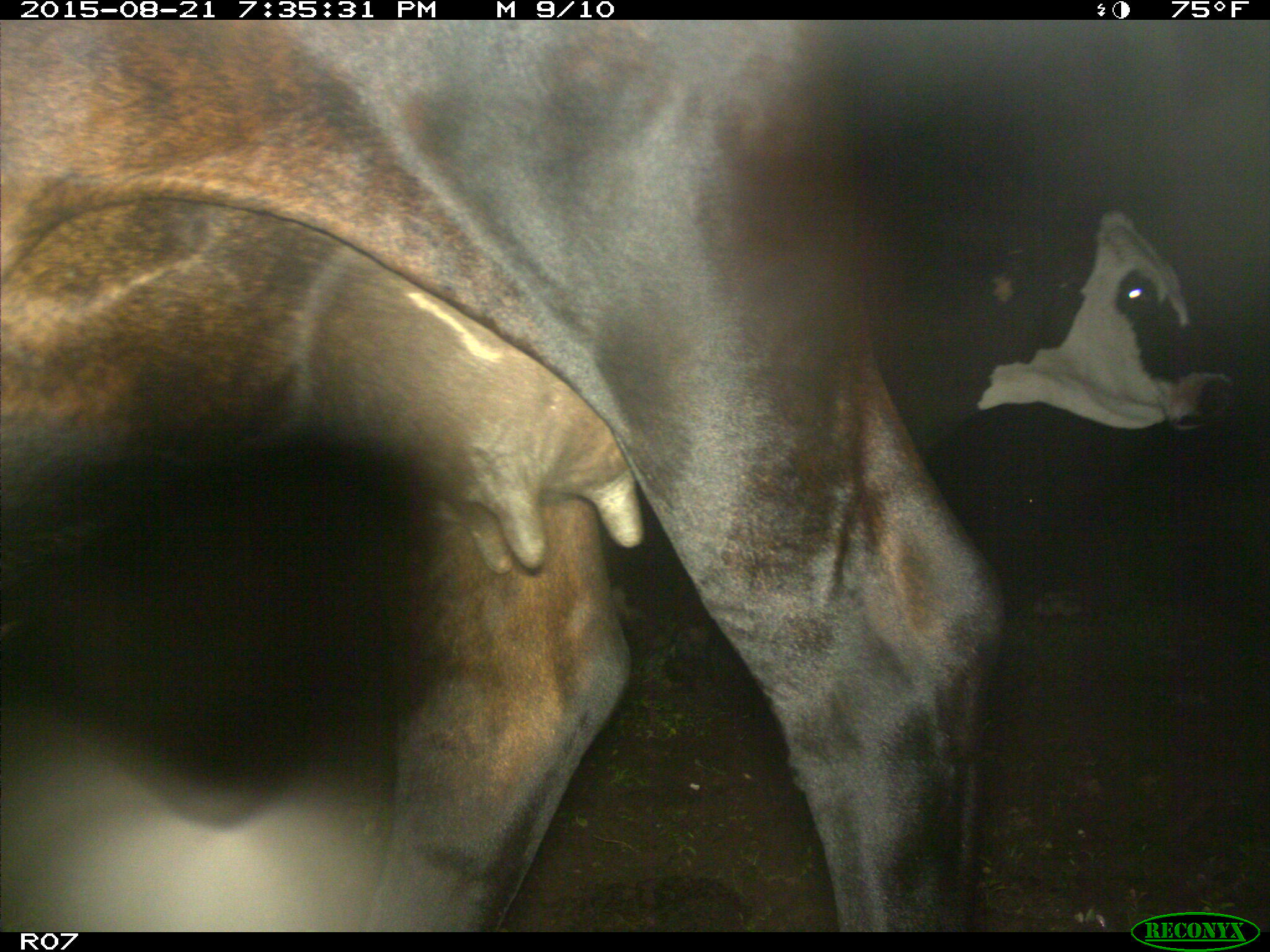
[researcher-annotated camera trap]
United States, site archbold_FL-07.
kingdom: Animalia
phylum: Chordata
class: Mammalia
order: Artiodactyla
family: Bovidae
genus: Bos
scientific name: Bos taurus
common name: domestic cow